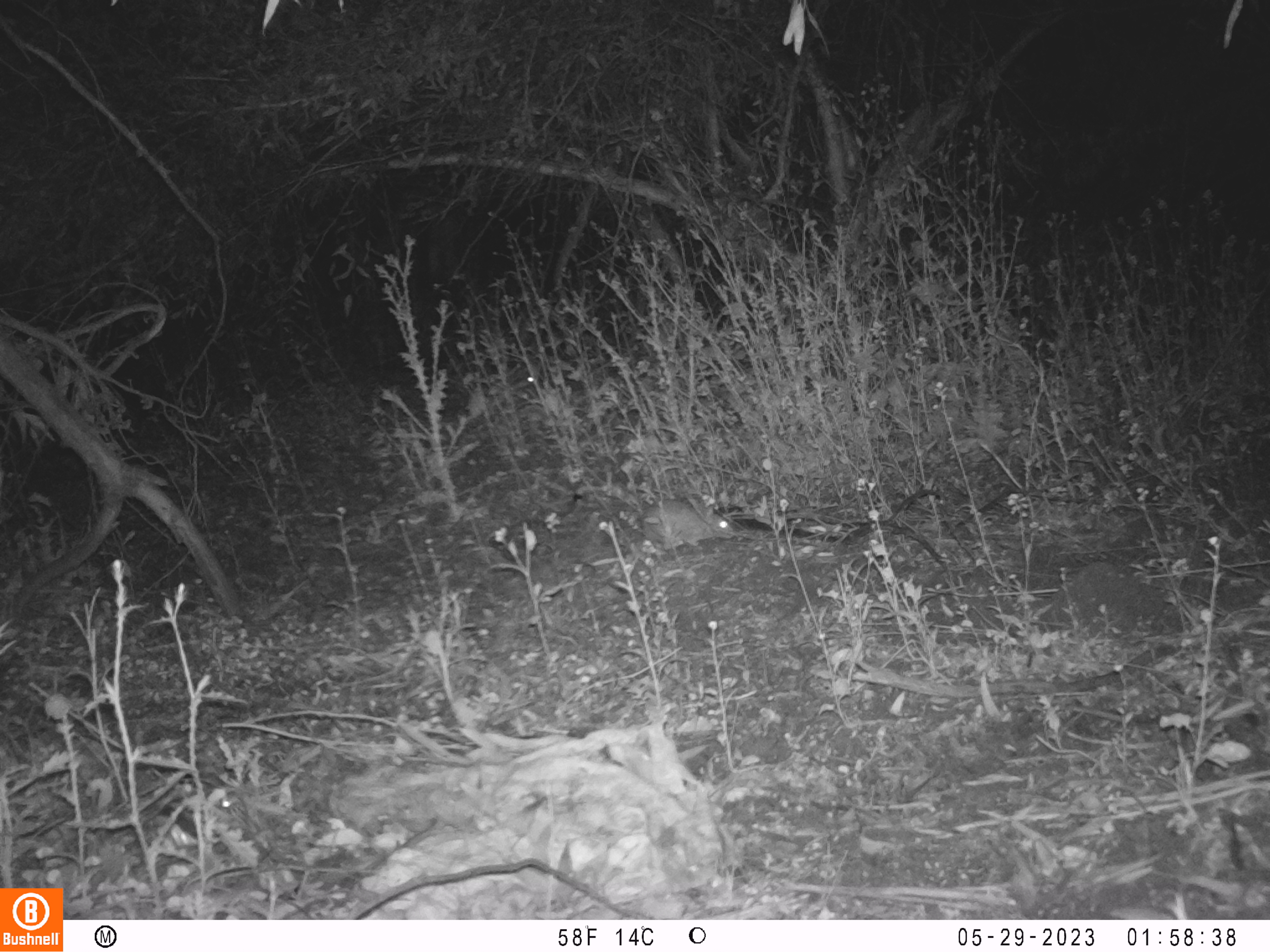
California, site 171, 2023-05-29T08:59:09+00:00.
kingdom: Animalia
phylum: Chordata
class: Mammalia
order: Lagomorpha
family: Leporidae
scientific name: Leporidae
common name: rabbit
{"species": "rabbit (Leporidae)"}